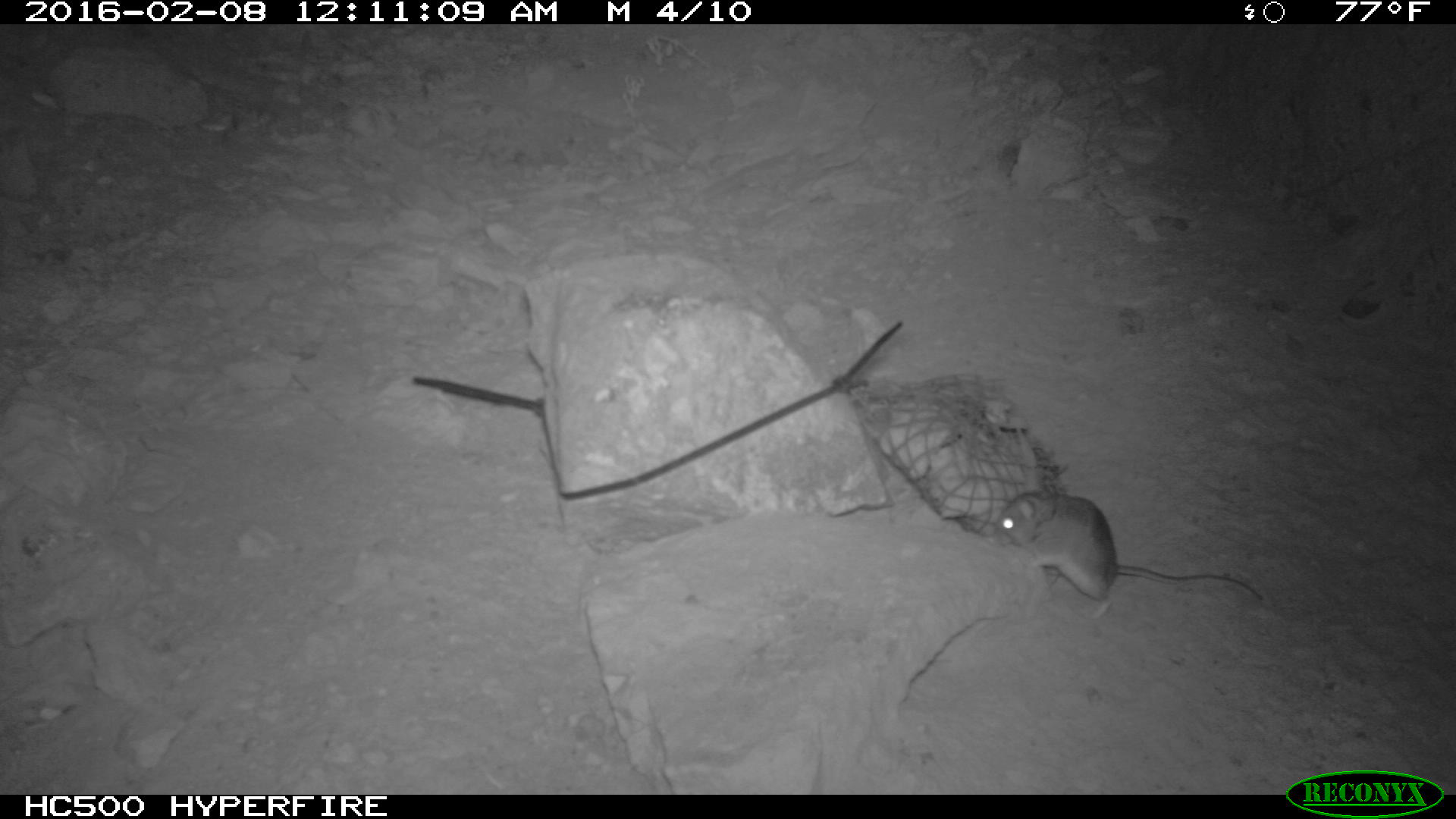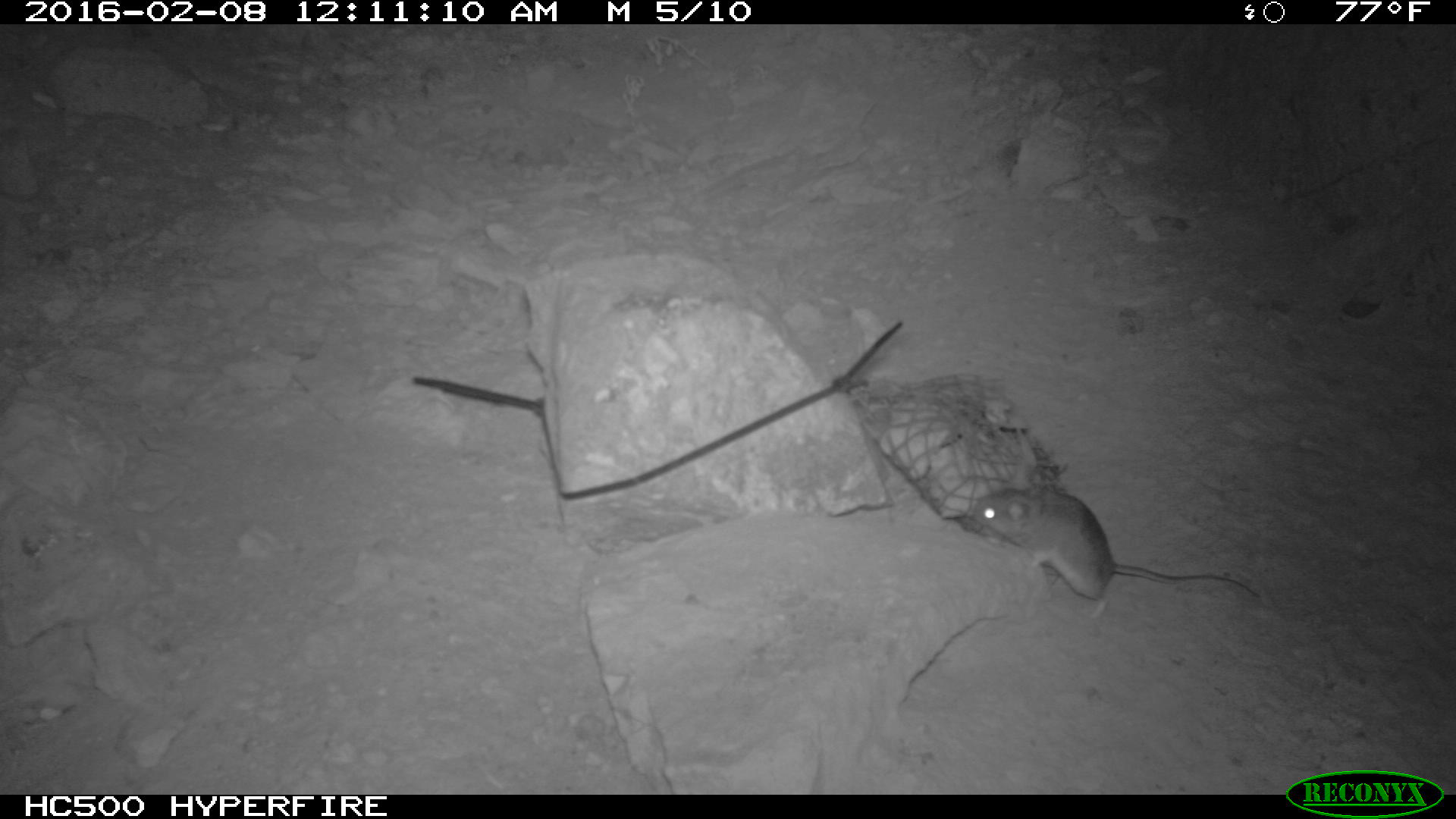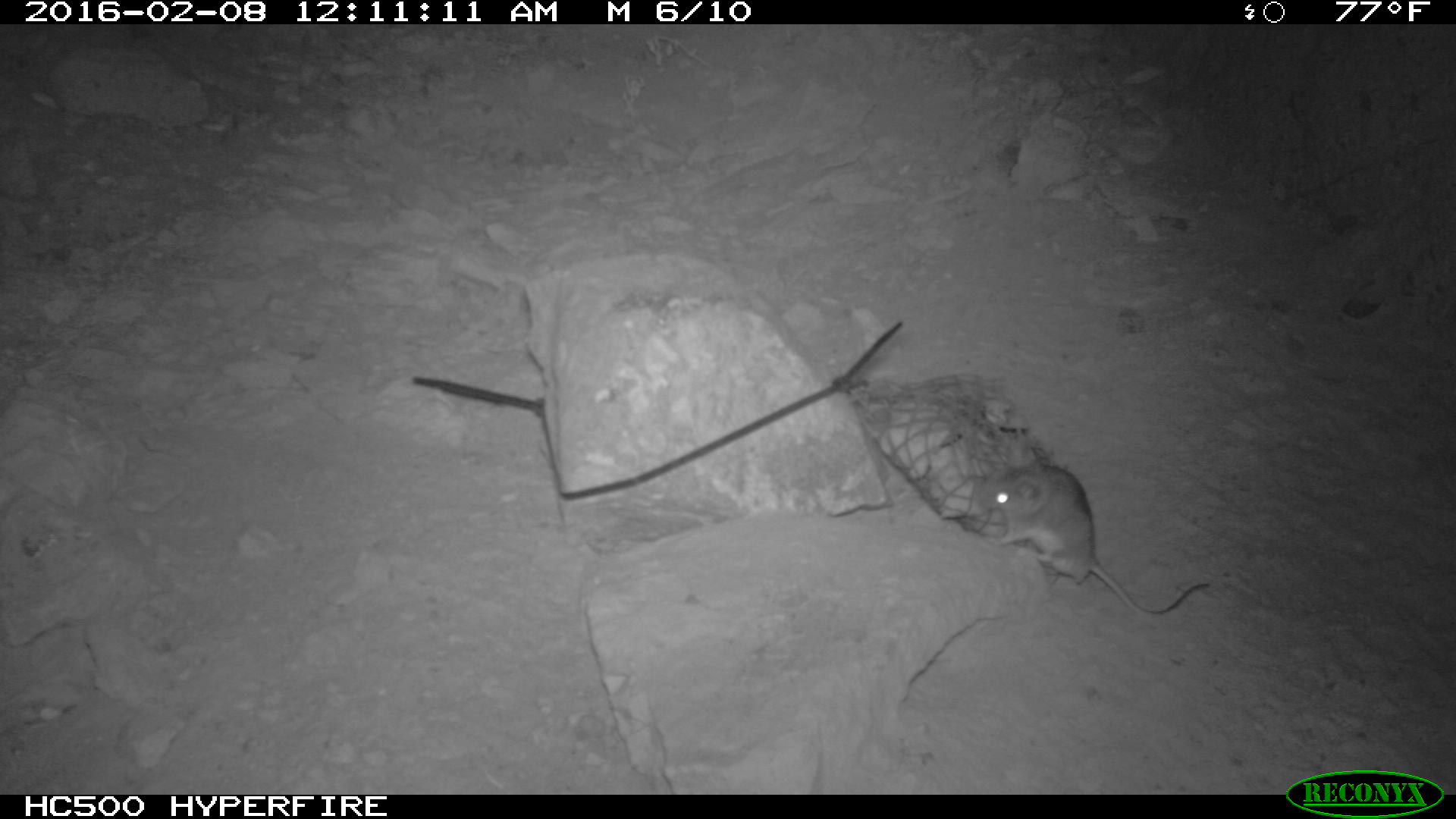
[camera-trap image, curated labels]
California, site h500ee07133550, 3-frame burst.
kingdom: Animalia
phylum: Chordata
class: Mammalia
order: Rodentia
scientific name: Rodentia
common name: rodent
Rodent (Rodentia).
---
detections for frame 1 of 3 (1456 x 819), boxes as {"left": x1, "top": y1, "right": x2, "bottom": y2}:
rodent: {"left": 998, "top": 479, "right": 1263, "bottom": 619}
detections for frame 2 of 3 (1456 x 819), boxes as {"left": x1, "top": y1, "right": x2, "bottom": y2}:
rodent: {"left": 970, "top": 470, "right": 1260, "bottom": 620}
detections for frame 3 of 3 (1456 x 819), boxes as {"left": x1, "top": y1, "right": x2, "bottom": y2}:
rodent: {"left": 966, "top": 459, "right": 1210, "bottom": 613}